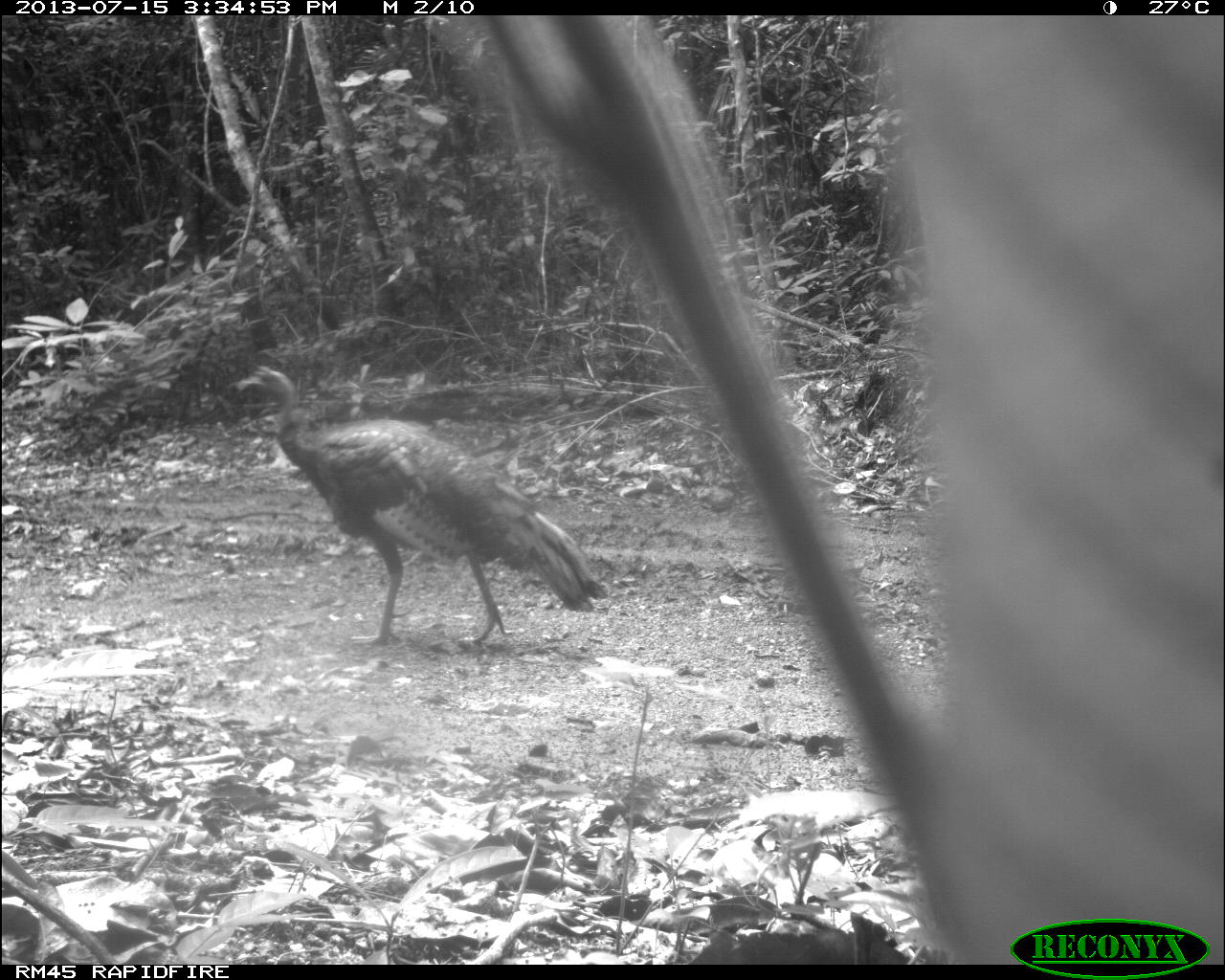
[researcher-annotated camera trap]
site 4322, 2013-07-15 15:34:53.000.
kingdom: Animalia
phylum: Chordata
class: Aves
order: Galliformes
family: Phasianidae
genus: Meleagris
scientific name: Meleagris ocellata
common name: ocellated turkey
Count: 1.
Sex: male.